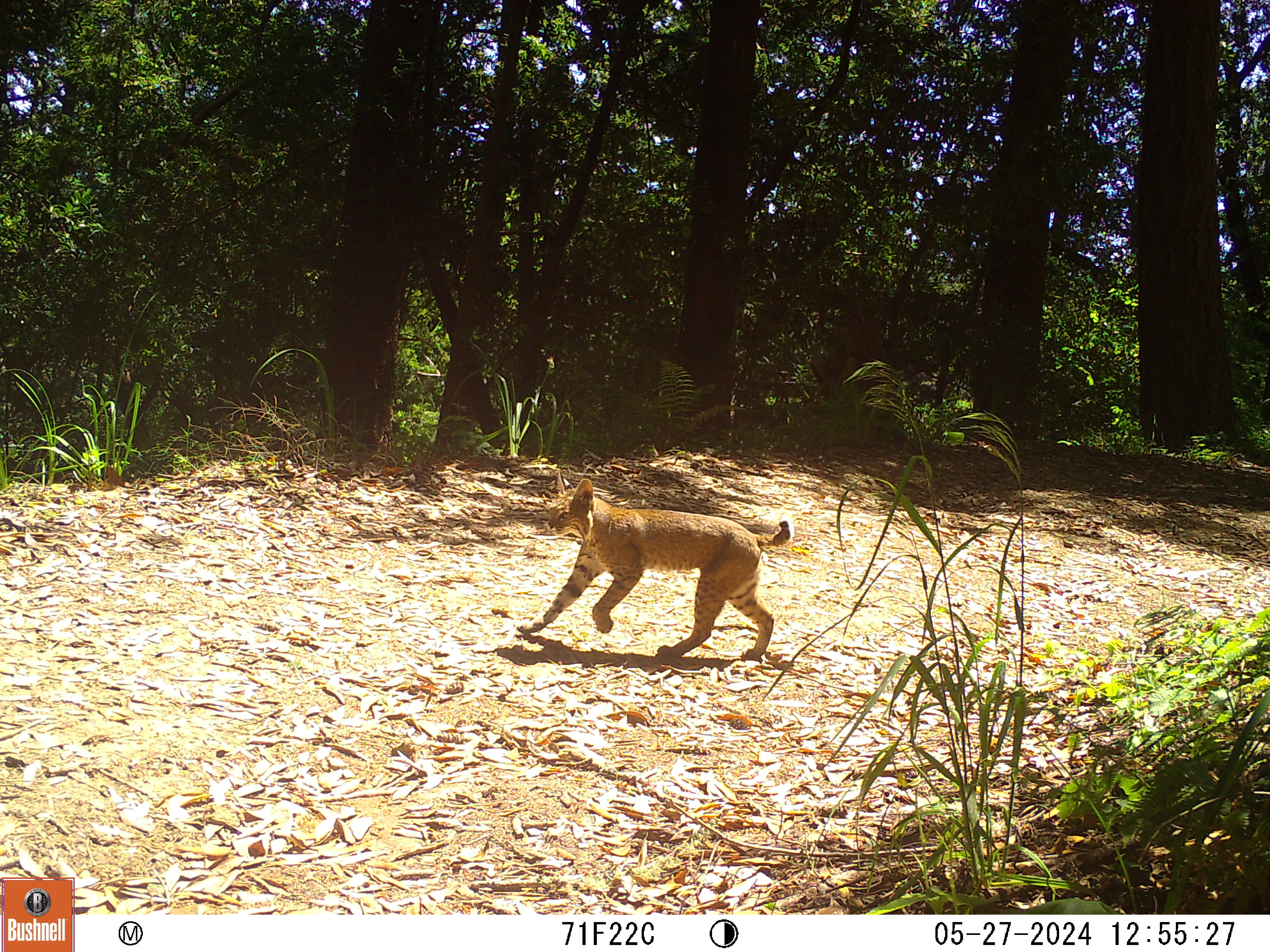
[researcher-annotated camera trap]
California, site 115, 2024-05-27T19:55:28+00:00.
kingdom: Animalia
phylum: Chordata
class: Mammalia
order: Carnivora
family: Felidae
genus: Lynx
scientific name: Lynx rufus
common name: bobcat